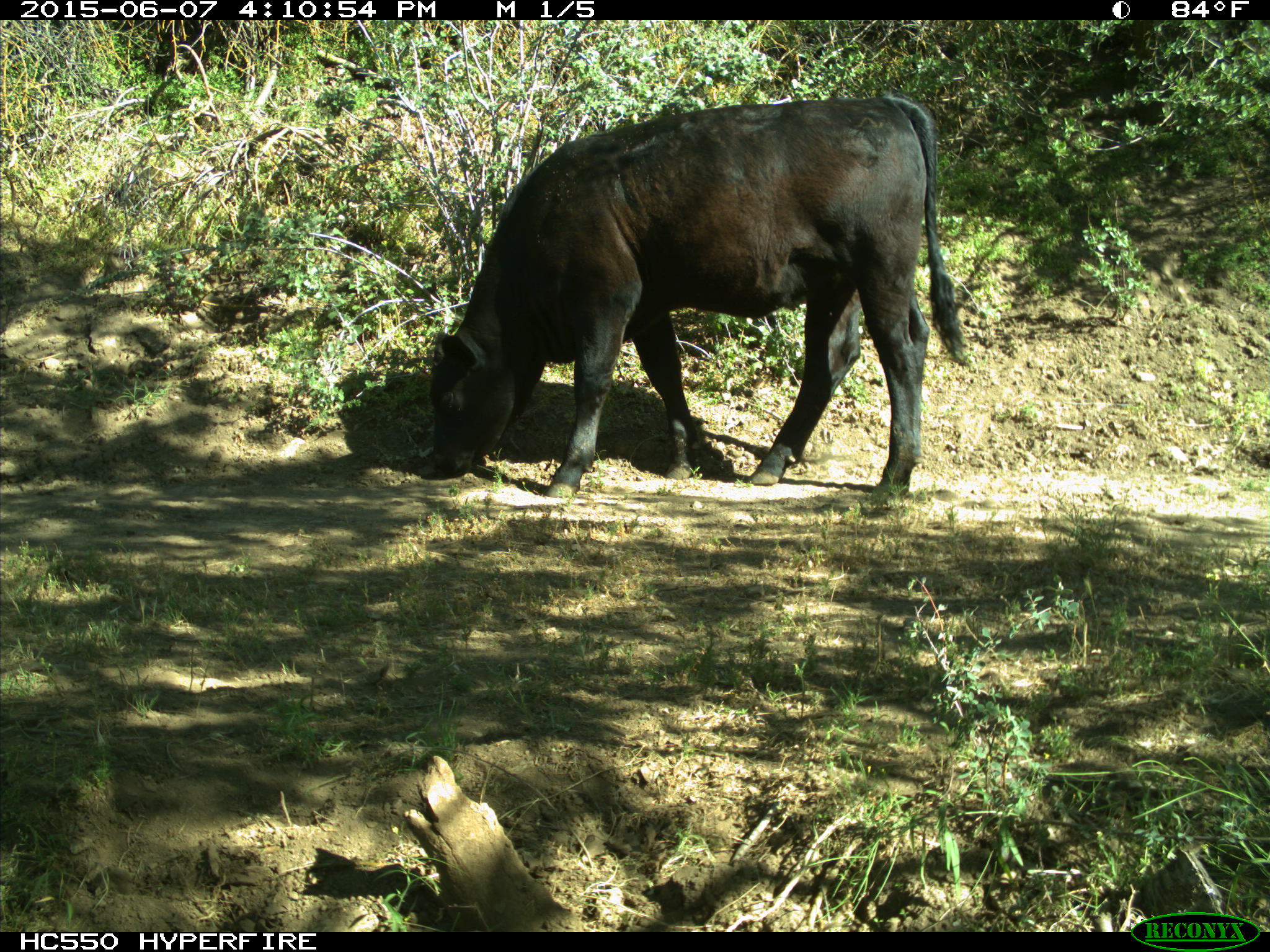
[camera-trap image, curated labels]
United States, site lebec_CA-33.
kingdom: Animalia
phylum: Chordata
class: Mammalia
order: Artiodactyla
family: Bovidae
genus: Bos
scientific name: Bos taurus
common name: domestic cow